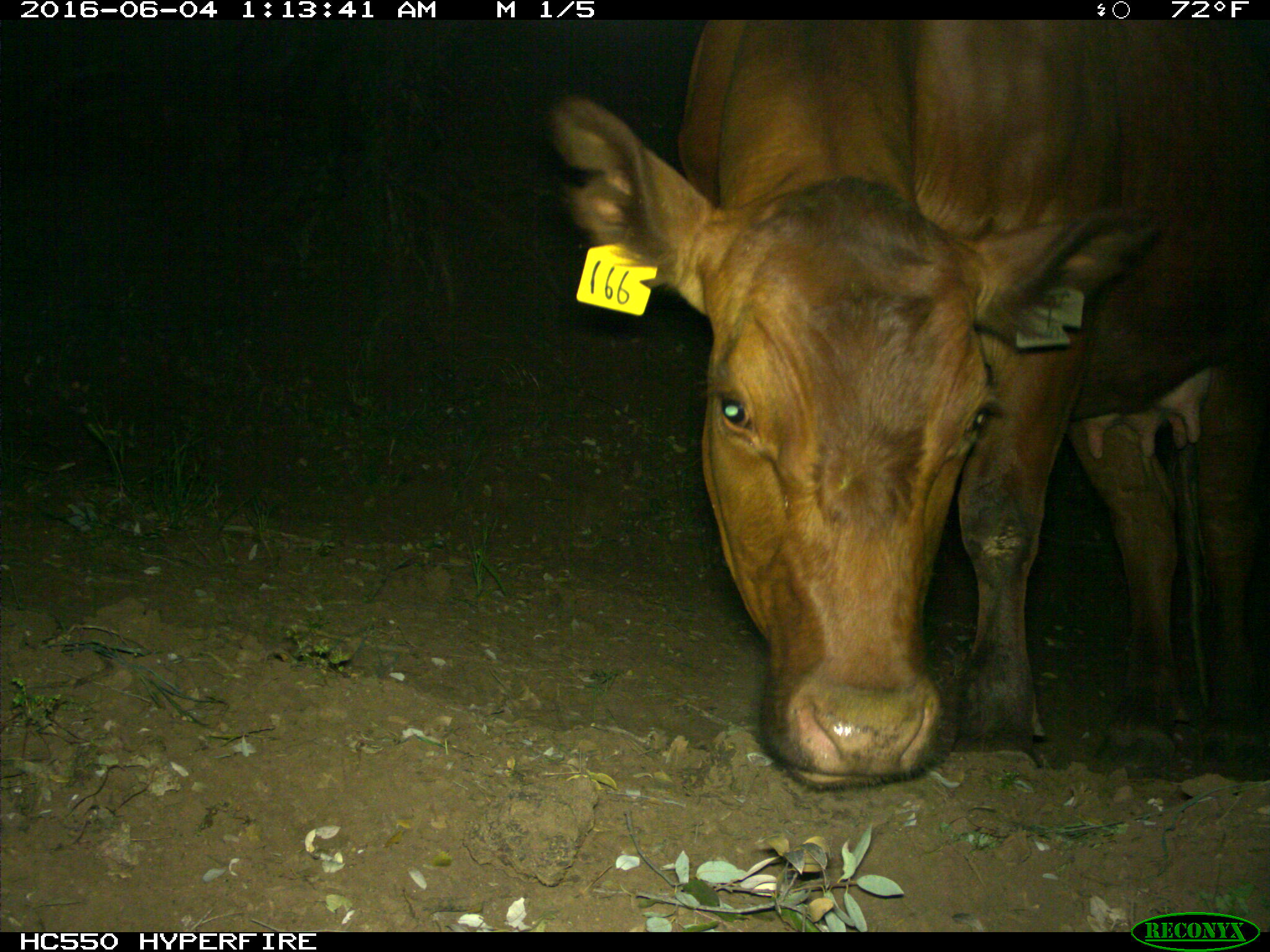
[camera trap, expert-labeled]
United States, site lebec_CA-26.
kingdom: Animalia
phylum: Chordata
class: Mammalia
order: Artiodactyla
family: Bovidae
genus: Bos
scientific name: Bos taurus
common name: domestic cow